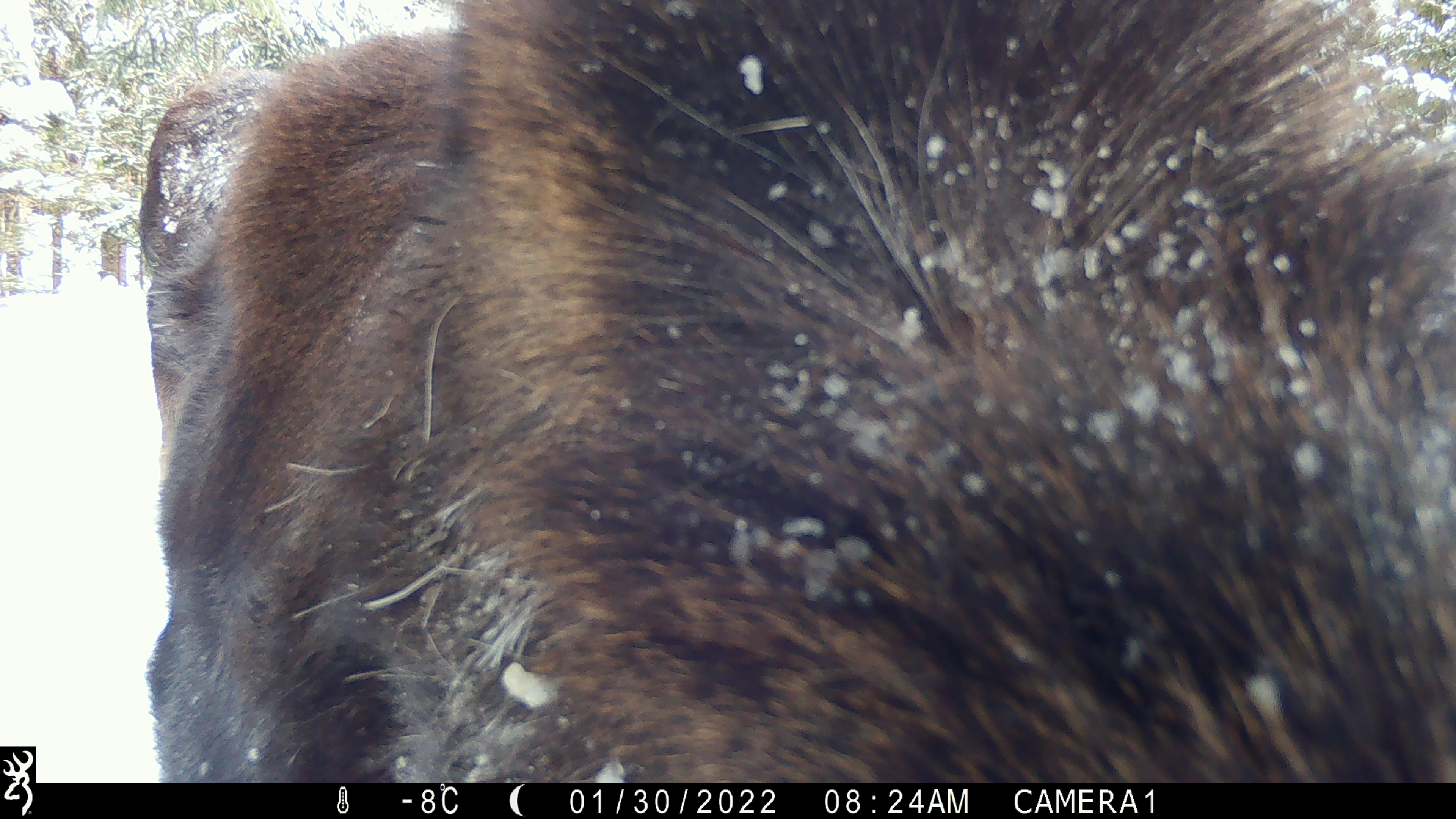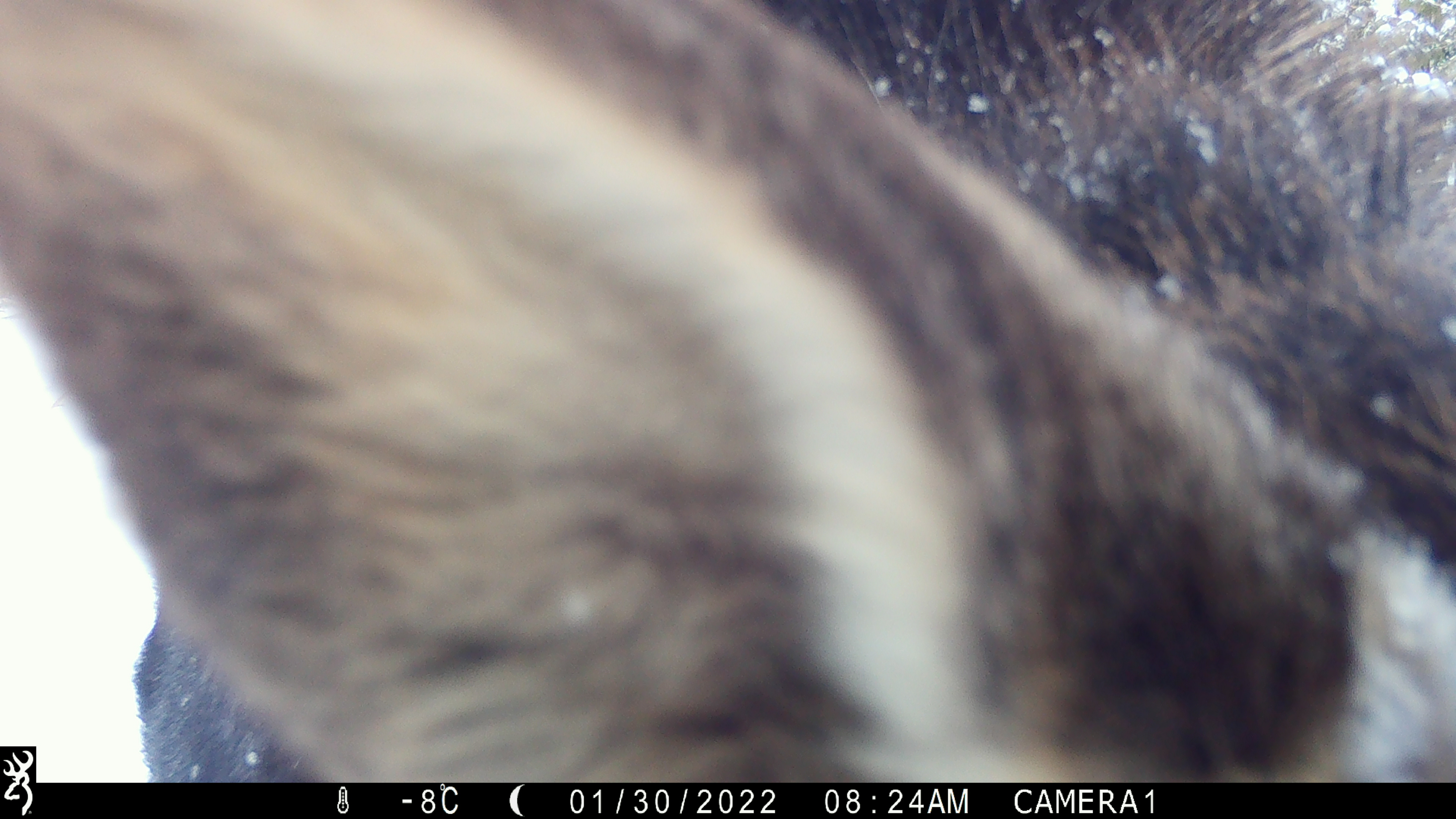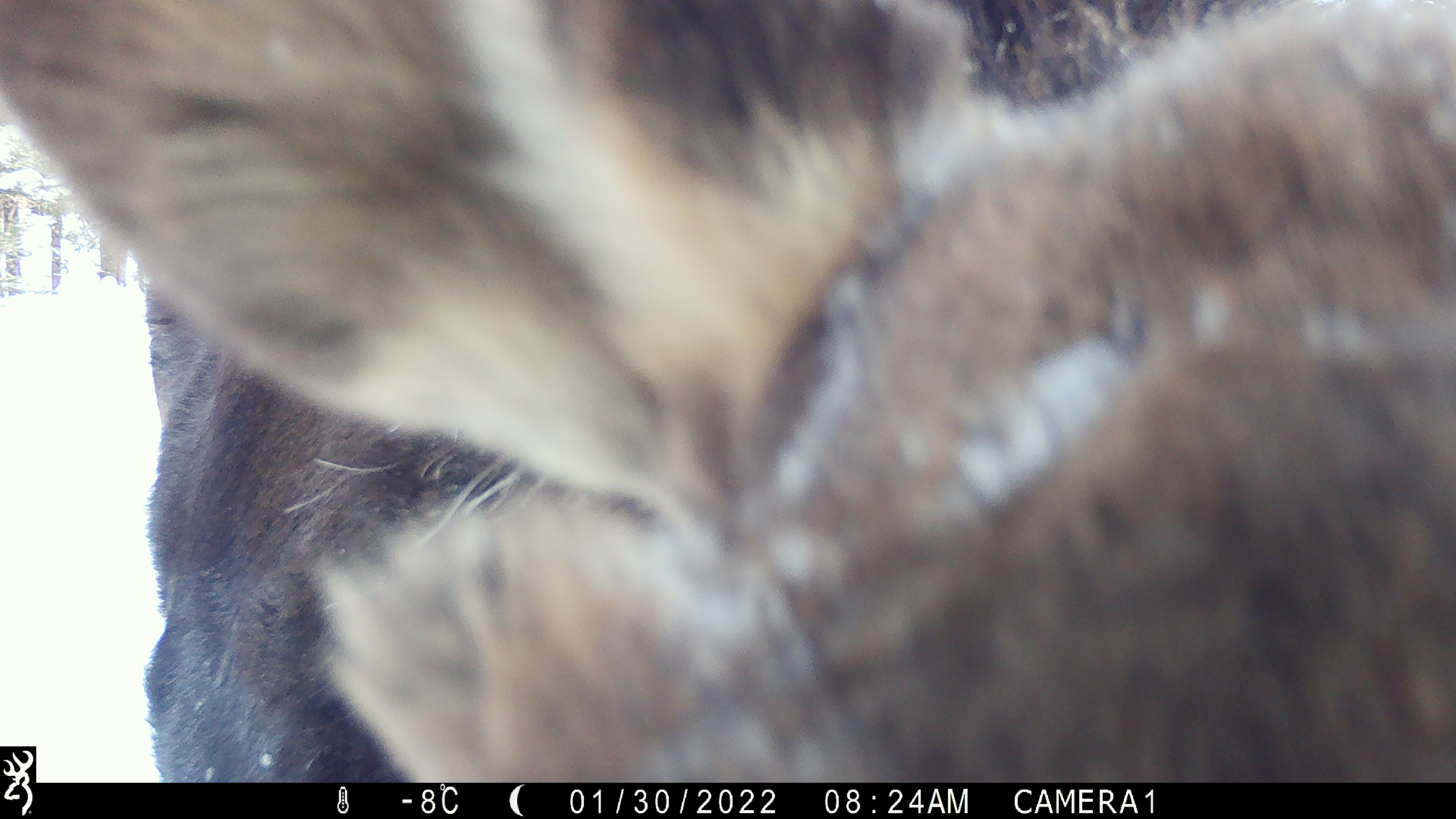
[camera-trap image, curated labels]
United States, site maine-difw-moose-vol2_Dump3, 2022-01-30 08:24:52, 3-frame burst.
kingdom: Animalia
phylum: Chordata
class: Mammalia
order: Artiodactyla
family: Cervidae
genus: Alces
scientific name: Alces alces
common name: moose